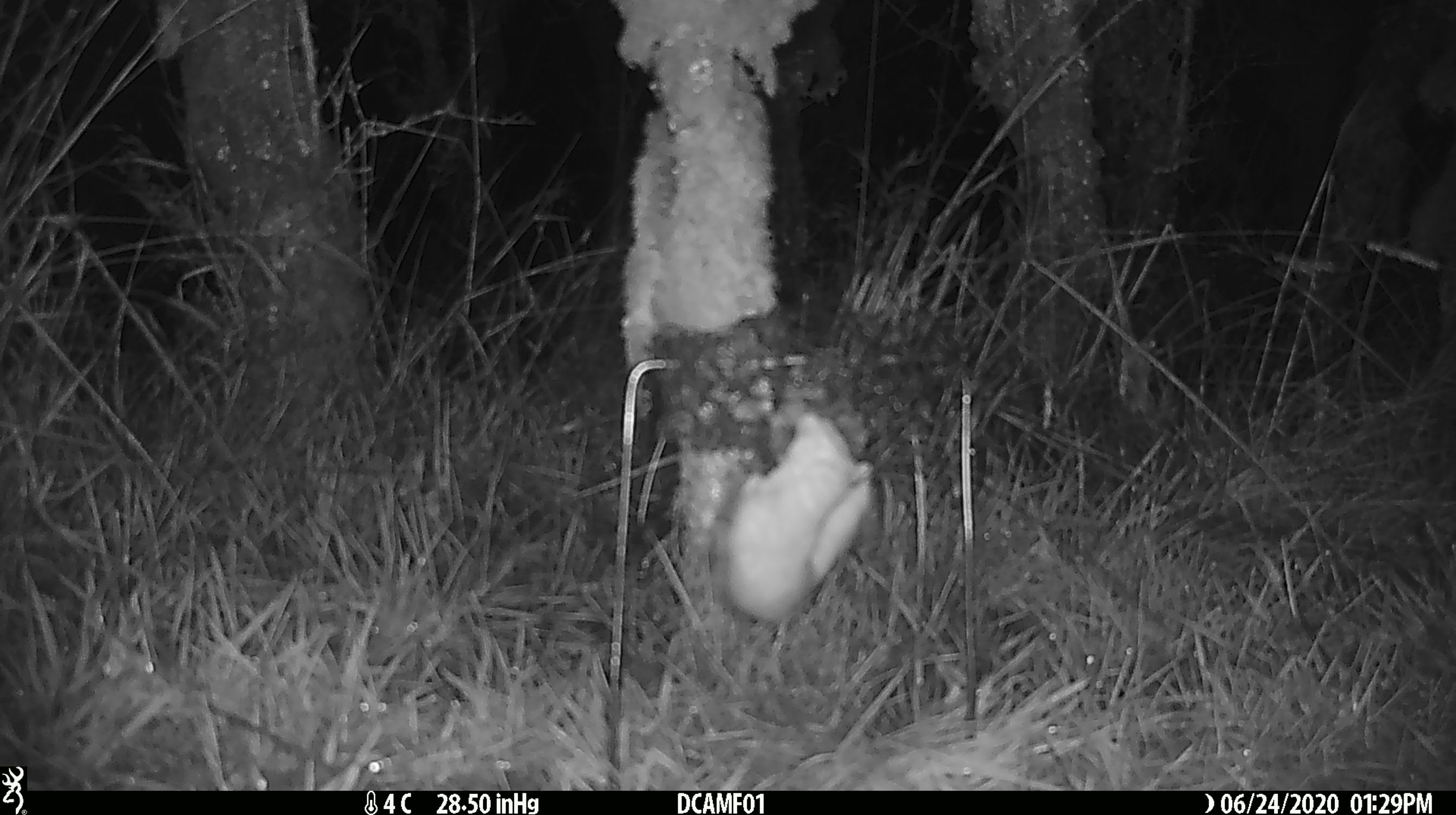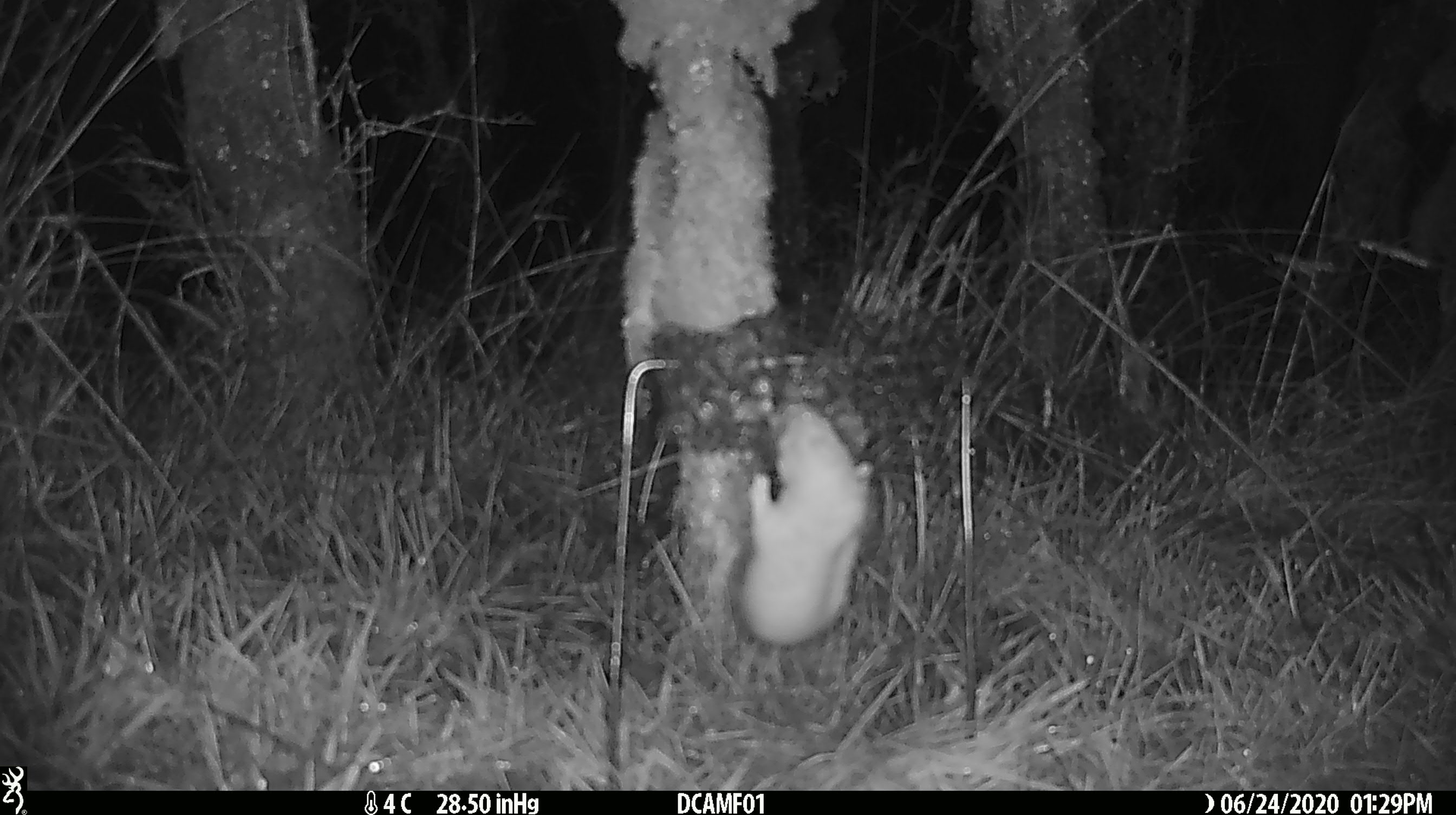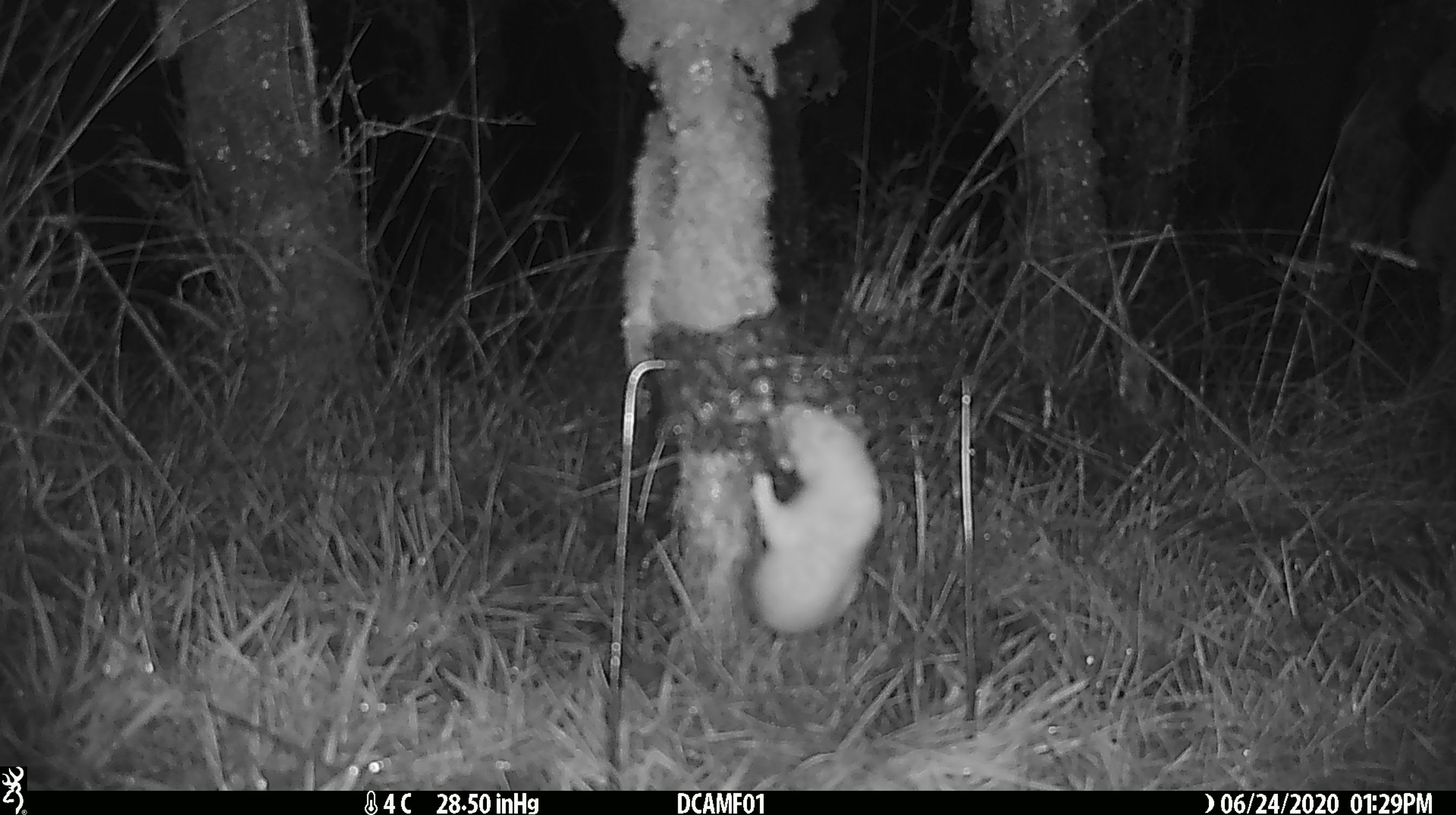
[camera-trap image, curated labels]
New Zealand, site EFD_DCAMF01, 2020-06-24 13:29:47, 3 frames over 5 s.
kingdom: Animalia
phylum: Chordata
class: Mammalia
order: Carnivora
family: Mustelidae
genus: Mustela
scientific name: Mustela nivalis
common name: least weasel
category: weasel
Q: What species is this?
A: Weasel (least weasel) (Mustela nivalis).